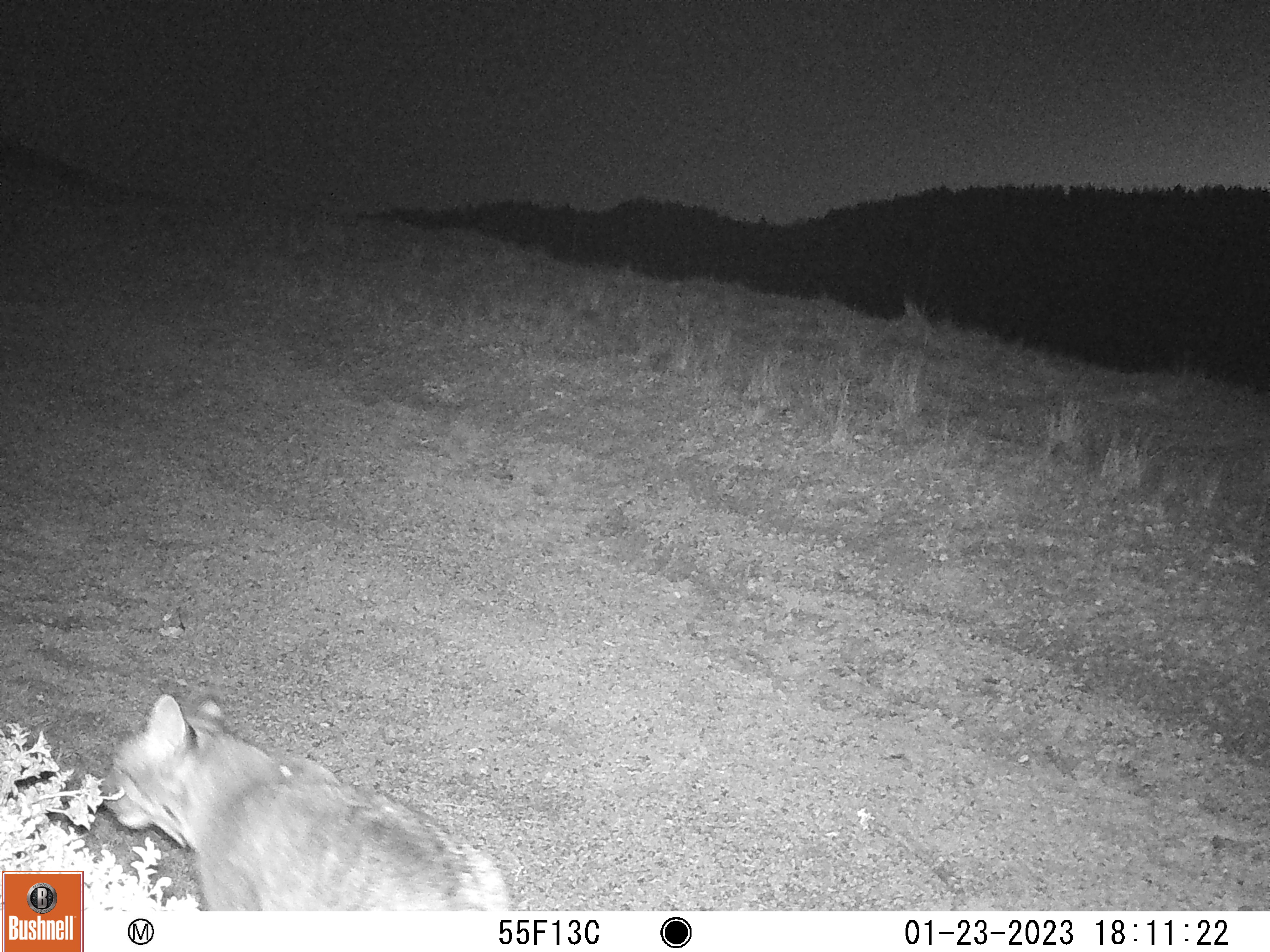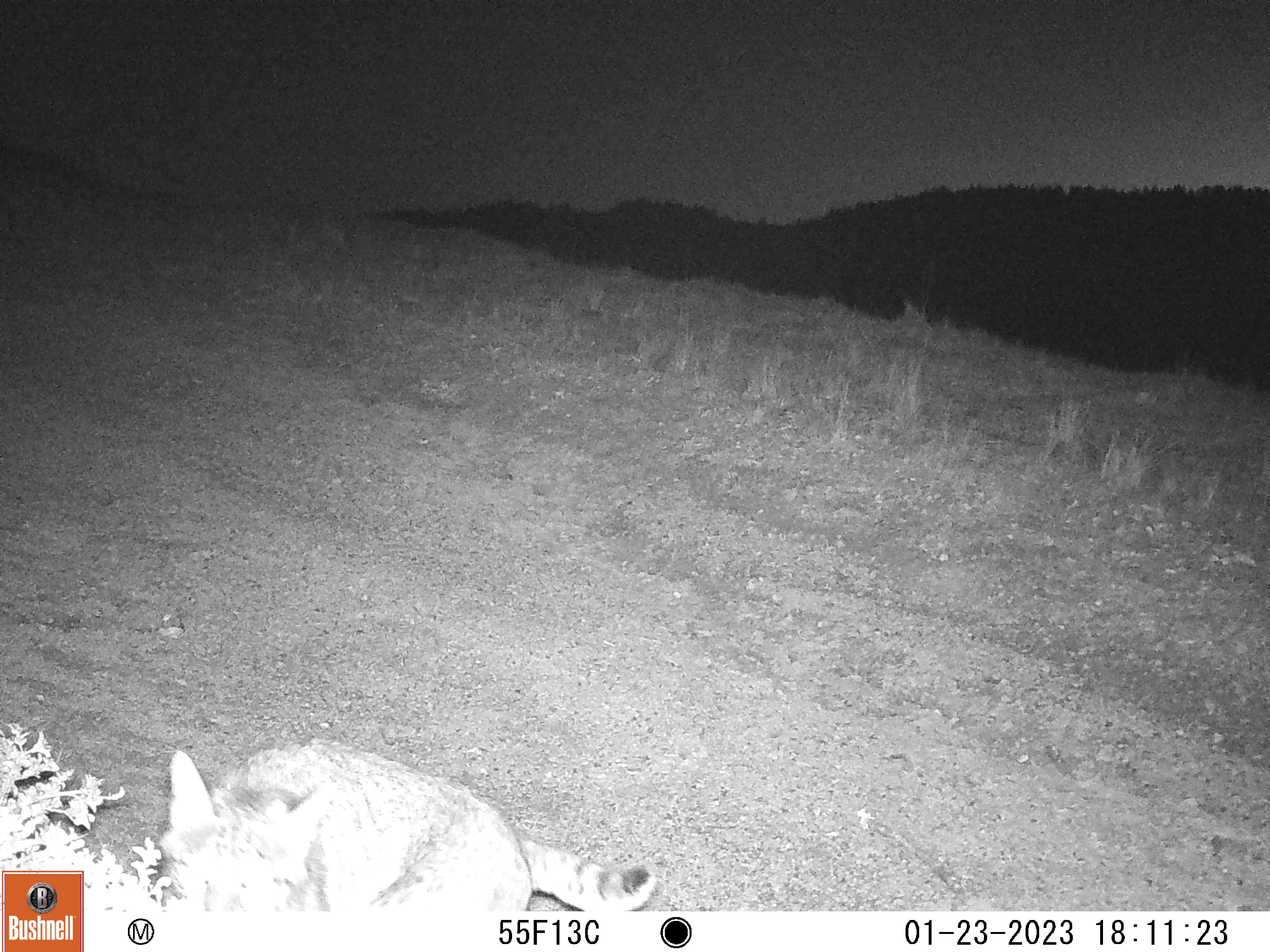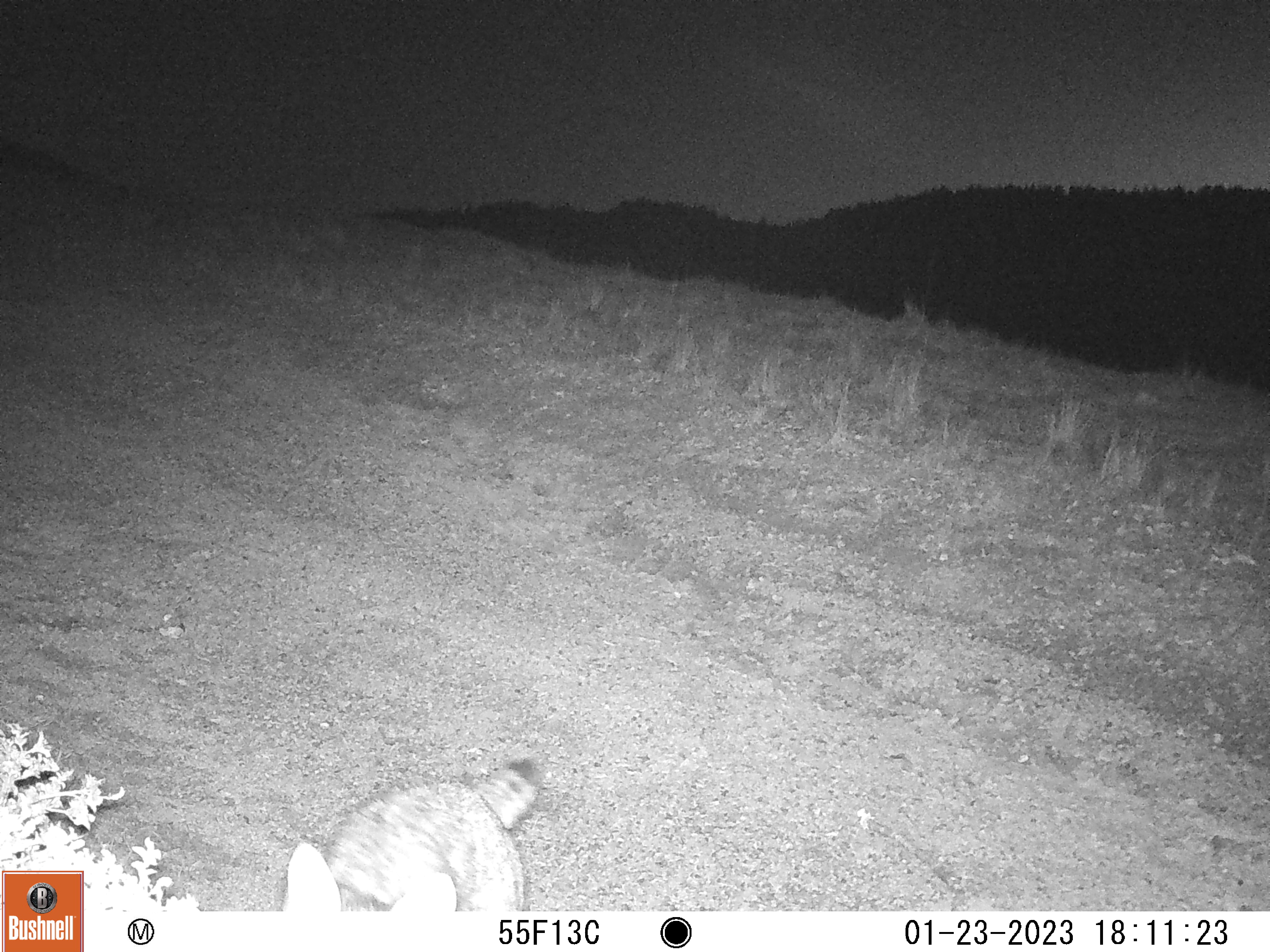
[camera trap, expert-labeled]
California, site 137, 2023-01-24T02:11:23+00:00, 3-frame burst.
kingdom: Animalia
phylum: Chordata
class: Mammalia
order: Carnivora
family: Felidae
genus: Lynx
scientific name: Lynx rufus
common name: bobcat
Bobcat (Lynx rufus).